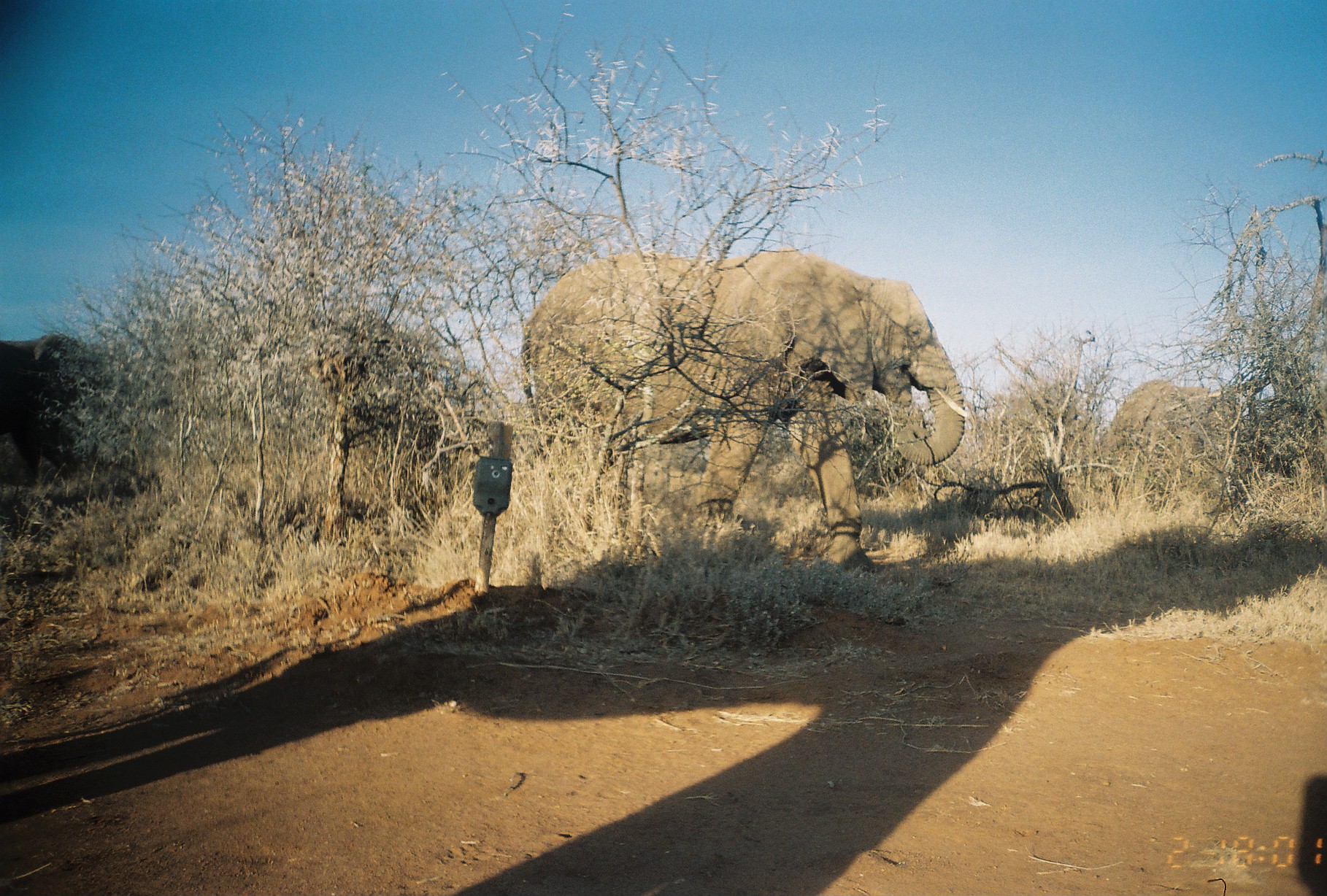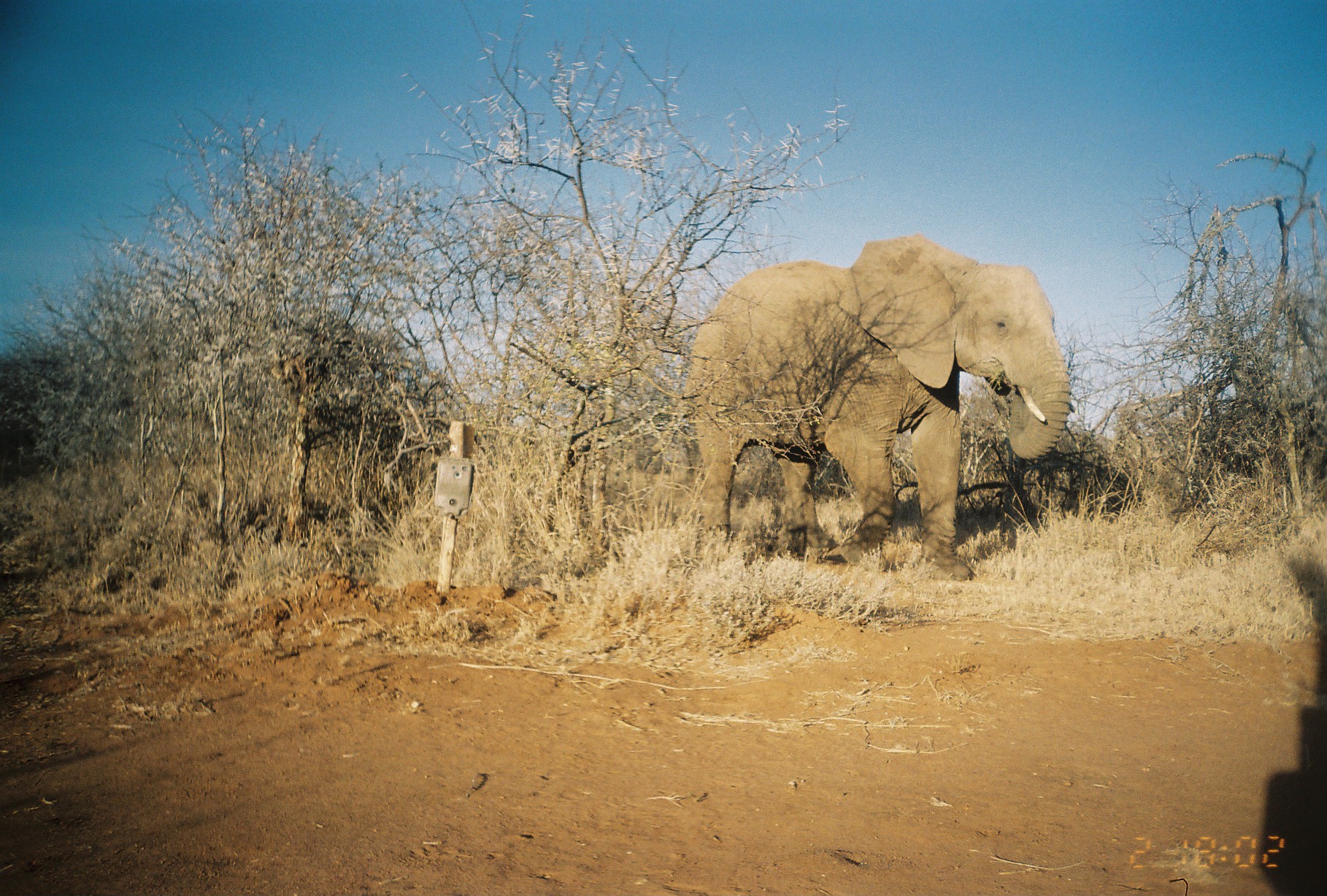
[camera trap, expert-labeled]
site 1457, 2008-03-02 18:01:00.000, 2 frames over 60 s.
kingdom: Animalia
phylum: Chordata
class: Mammalia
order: Proboscidea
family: Elephantidae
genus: Loxodonta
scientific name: Loxodonta africana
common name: african bush elephant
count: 1